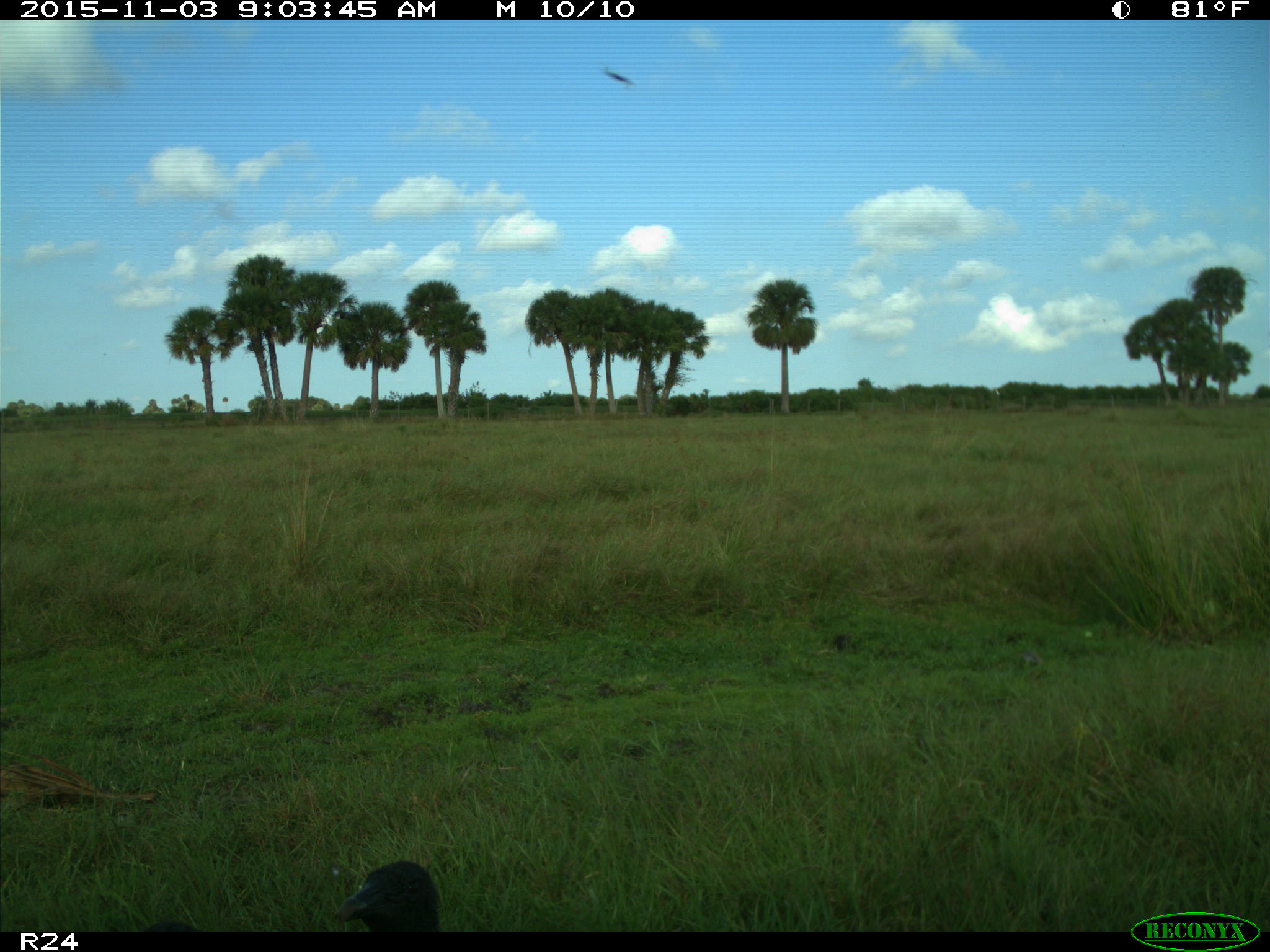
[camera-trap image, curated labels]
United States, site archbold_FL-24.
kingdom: Animalia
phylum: Chordata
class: Aves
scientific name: Aves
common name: birds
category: unidentified bird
Unidentified bird (birds) (Aves).